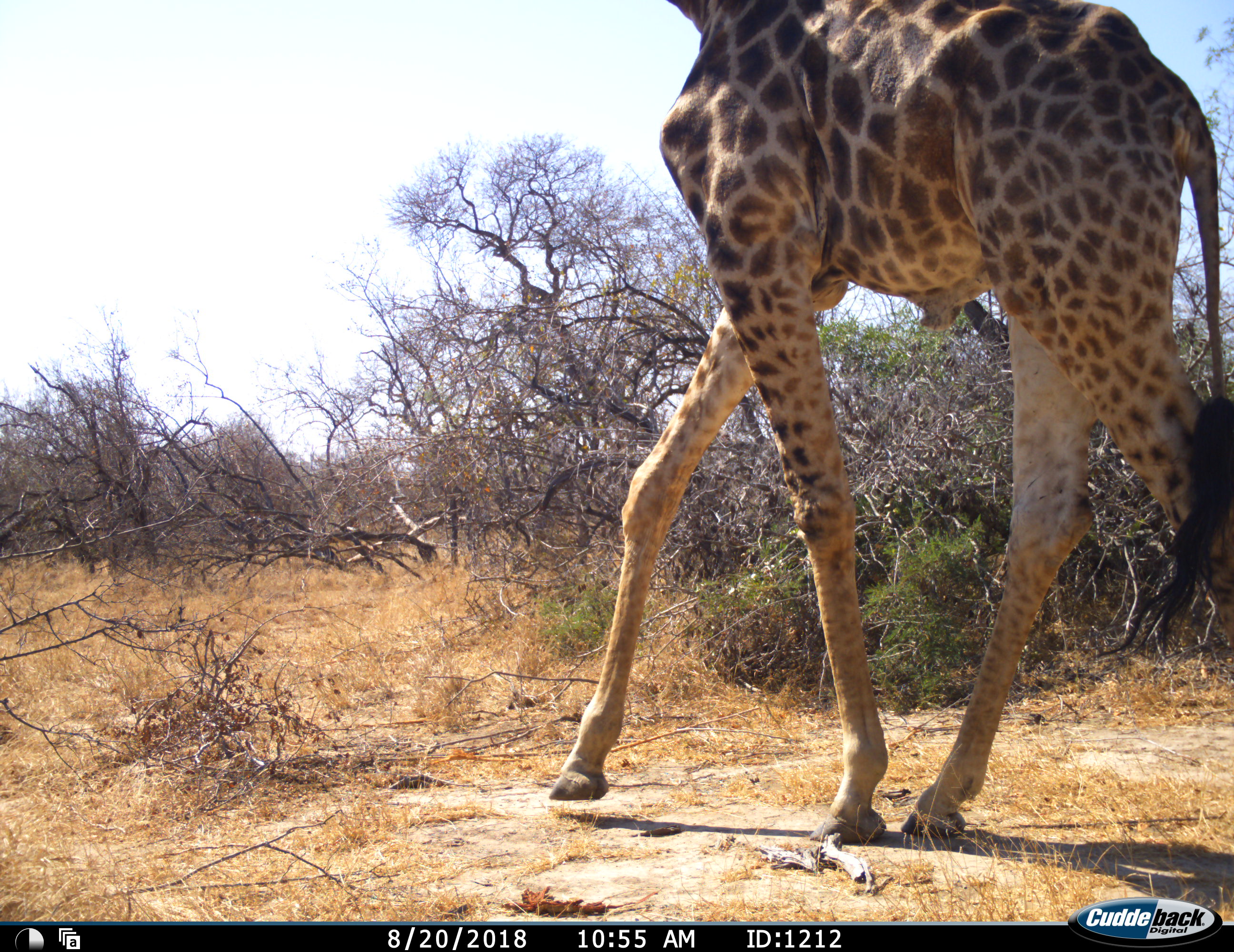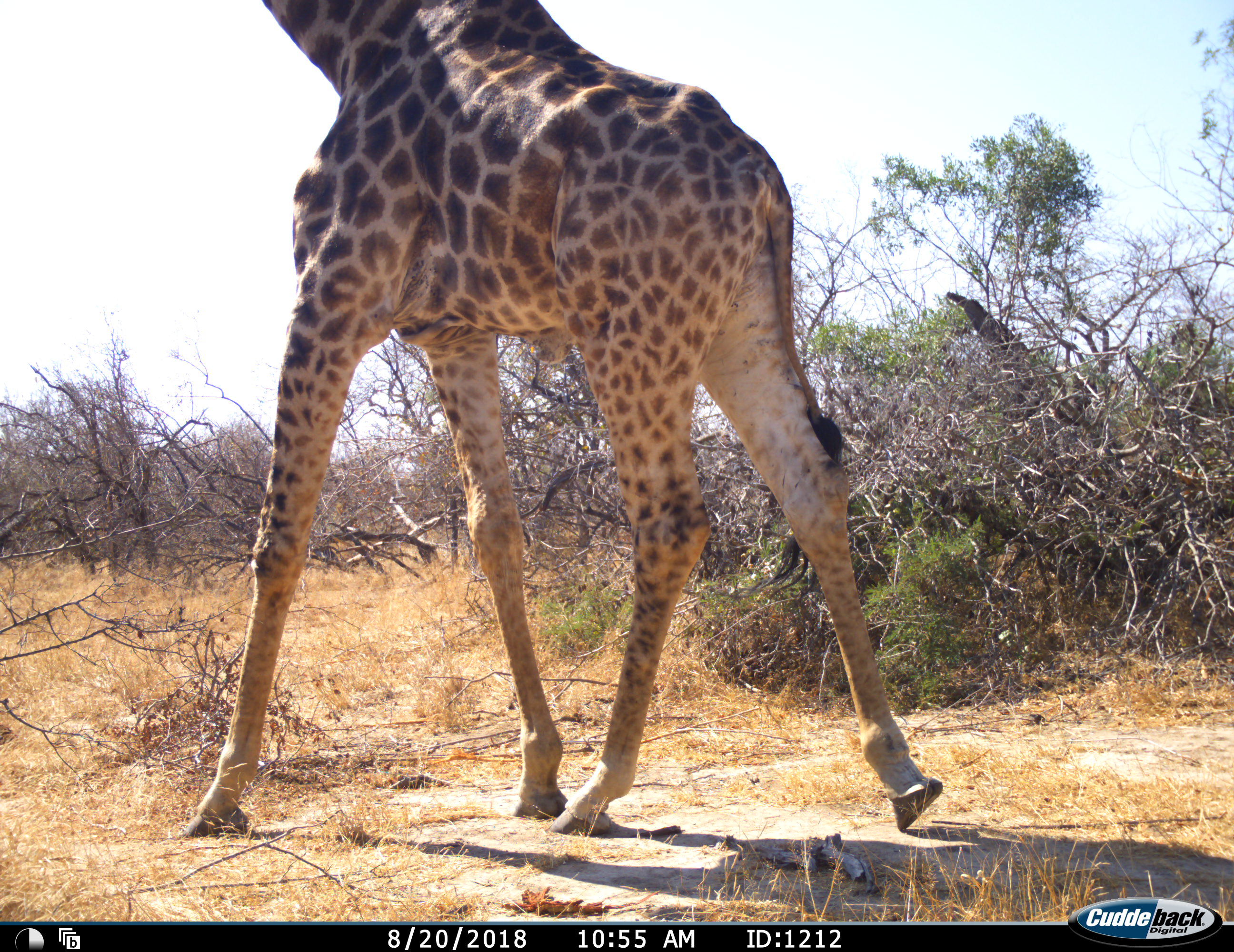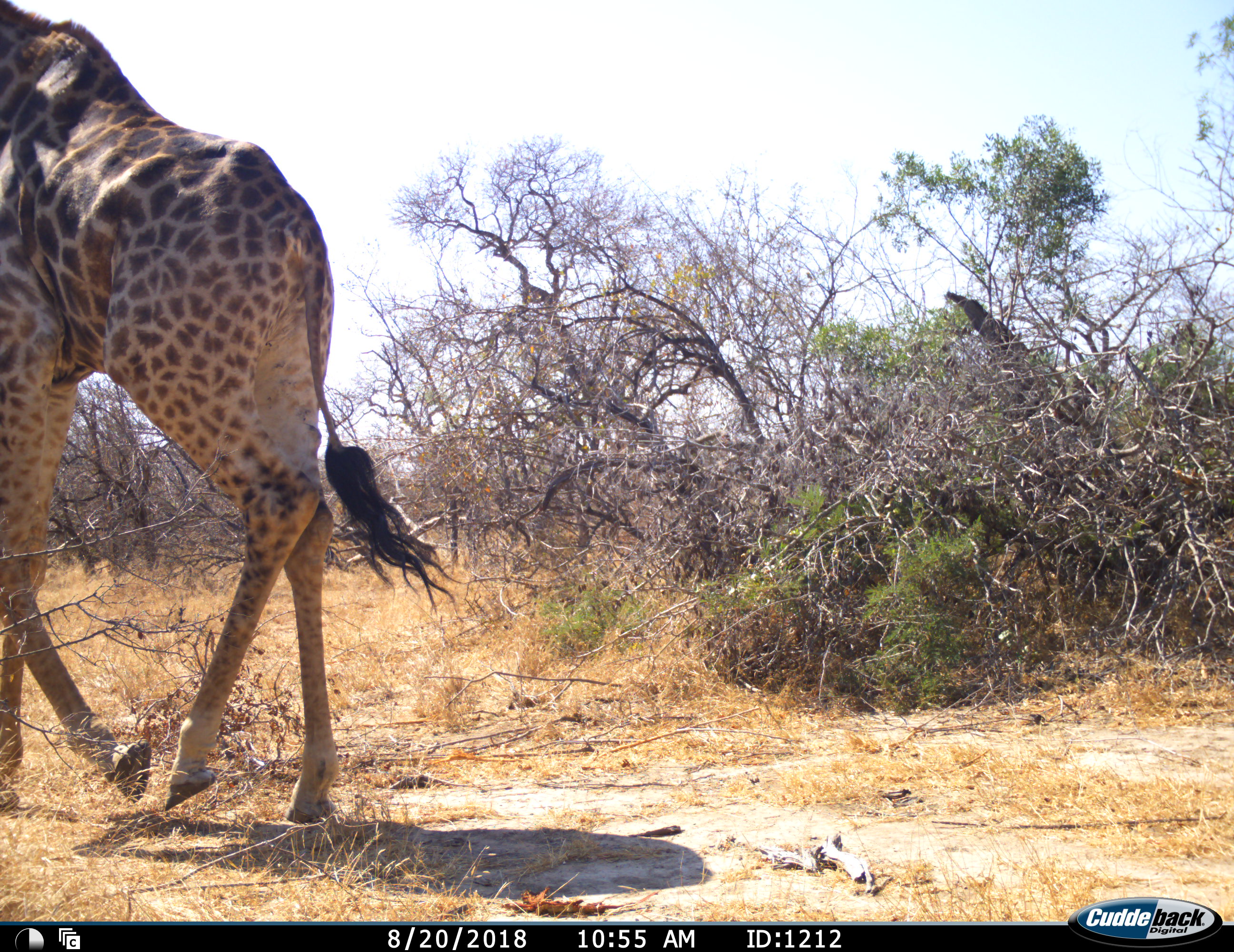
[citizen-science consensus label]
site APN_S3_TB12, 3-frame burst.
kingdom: Animalia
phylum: Chordata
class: Mammalia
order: Artiodactyla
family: Giraffidae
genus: Giraffa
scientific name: Giraffa camelopardalis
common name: giraffe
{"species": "giraffe (Giraffa camelopardalis)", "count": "1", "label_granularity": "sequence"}